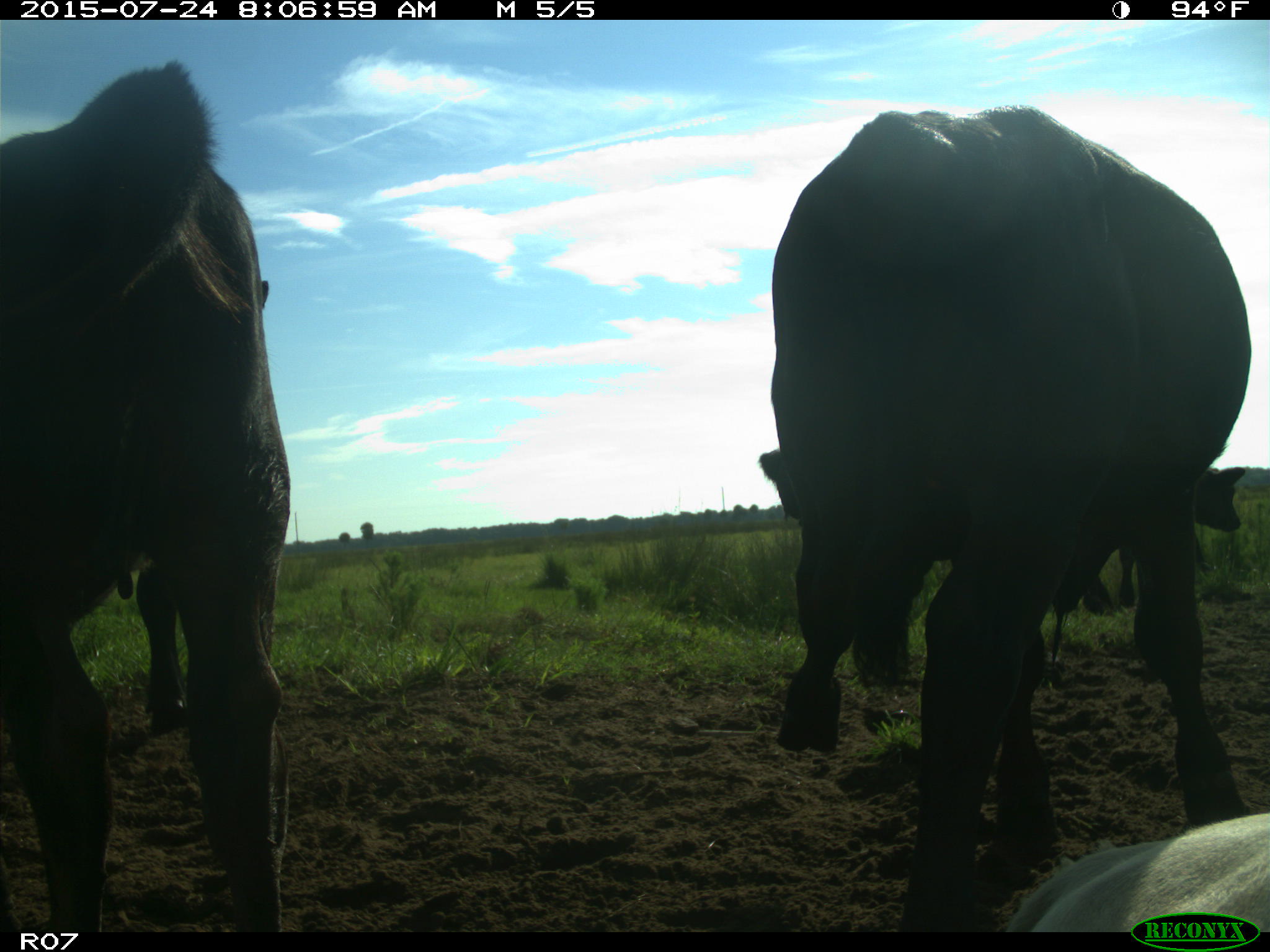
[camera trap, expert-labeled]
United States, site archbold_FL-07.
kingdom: Animalia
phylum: Chordata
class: Mammalia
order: Artiodactyla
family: Bovidae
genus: Bos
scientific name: Bos taurus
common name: domestic cow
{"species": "Bos taurus (domestic cow)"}